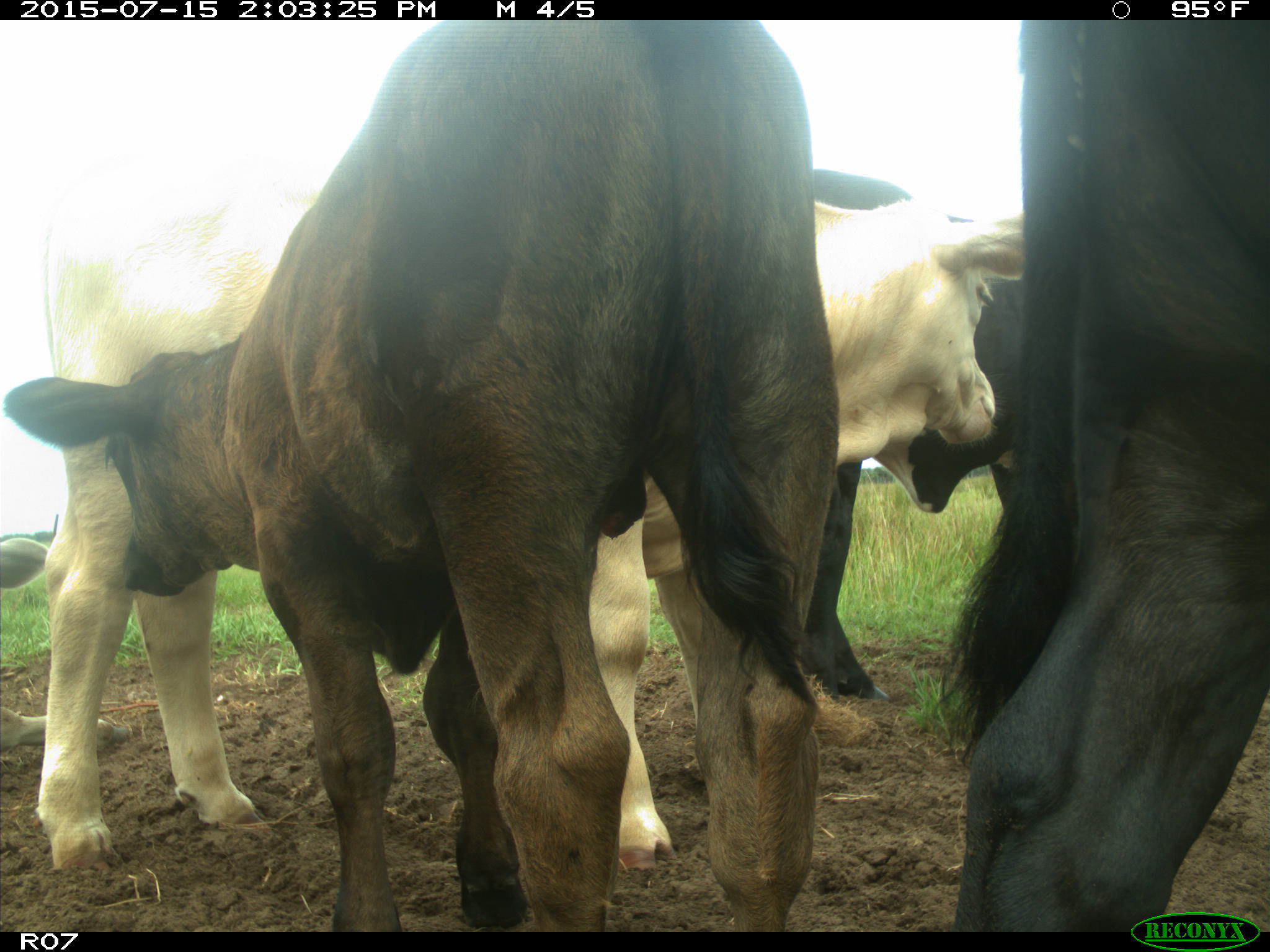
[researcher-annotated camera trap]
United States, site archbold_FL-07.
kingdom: Animalia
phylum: Chordata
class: Mammalia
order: Artiodactyla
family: Bovidae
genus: Bos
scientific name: Bos taurus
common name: domestic cow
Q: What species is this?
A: Bos taurus (domestic cow).